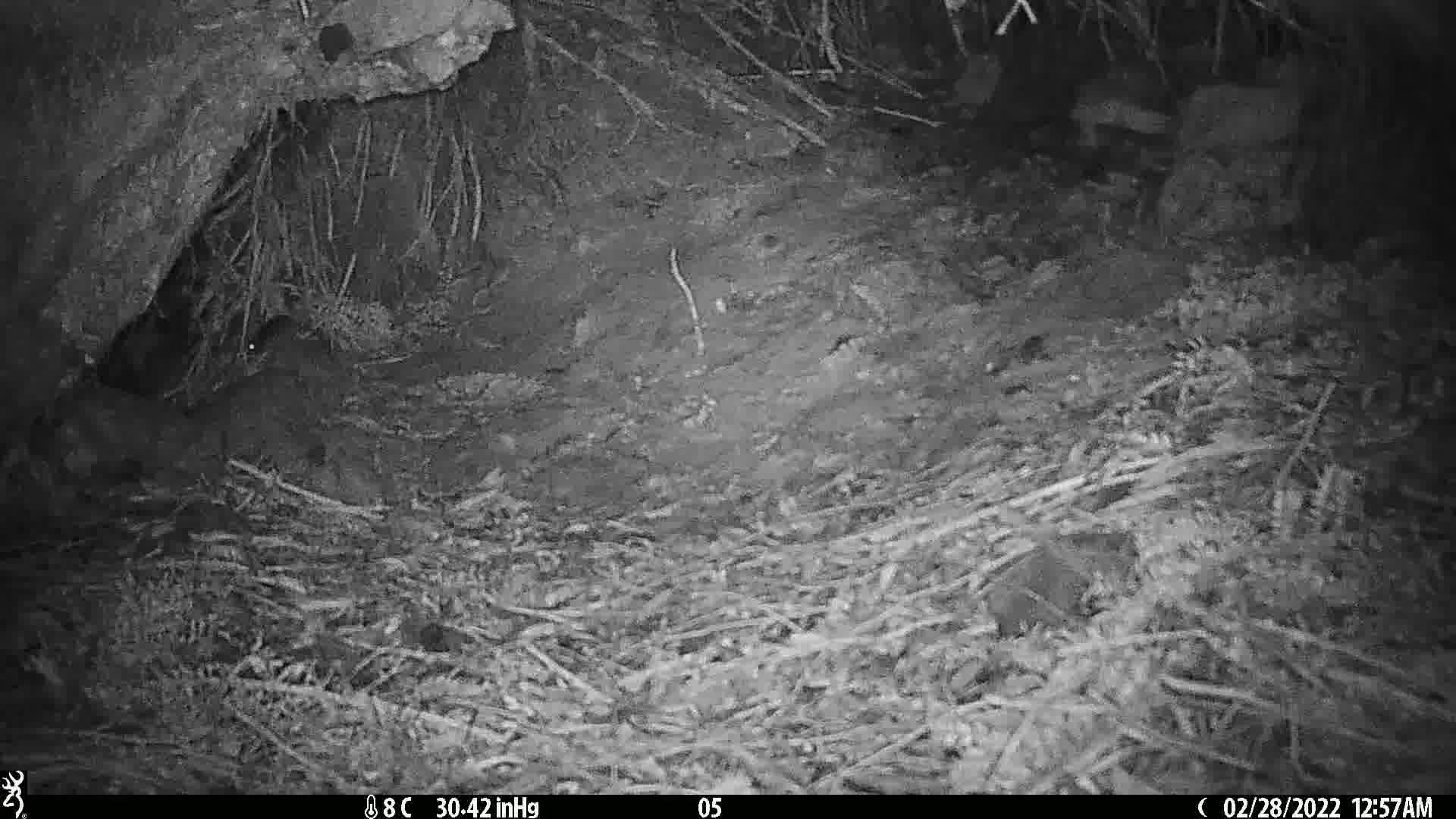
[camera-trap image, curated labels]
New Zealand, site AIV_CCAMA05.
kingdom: Animalia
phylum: Chordata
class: Mammalia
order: Rodentia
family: Muridae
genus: Mus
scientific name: Mus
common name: mouse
Mouse (Mus).